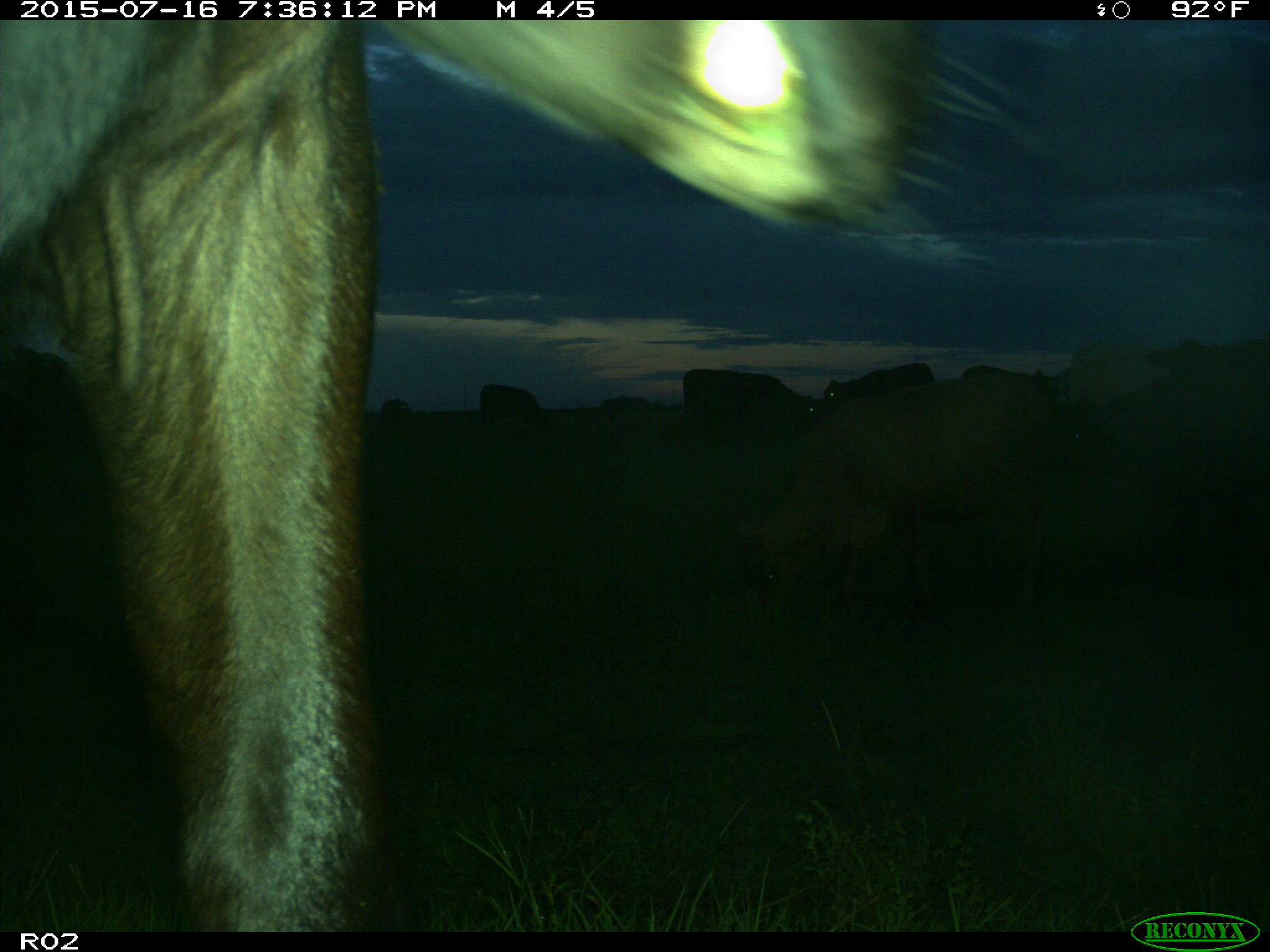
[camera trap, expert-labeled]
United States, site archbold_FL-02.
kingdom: Animalia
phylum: Chordata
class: Mammalia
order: Artiodactyla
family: Bovidae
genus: Bos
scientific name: Bos taurus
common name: domestic cow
Bos taurus (domestic cow).